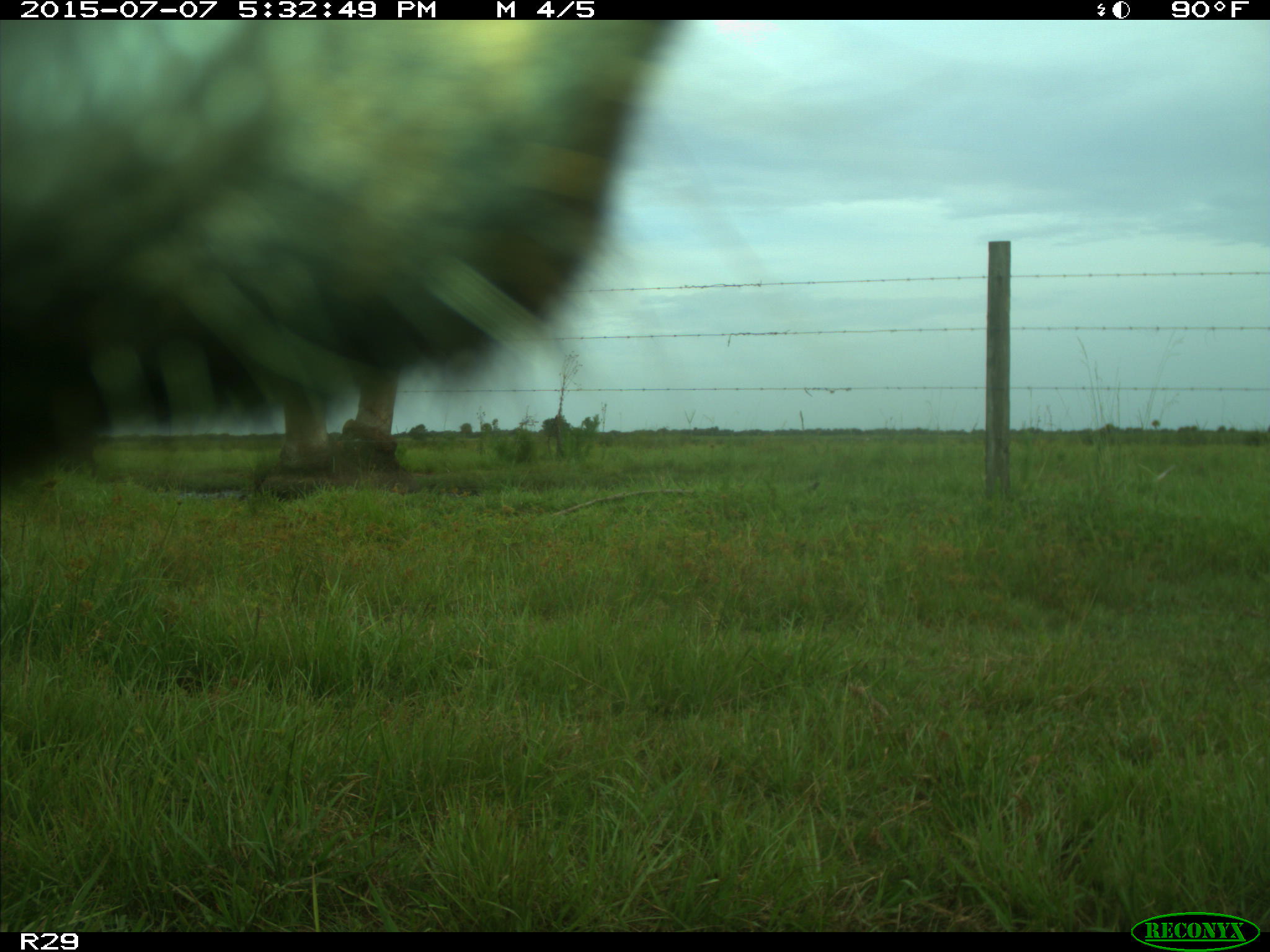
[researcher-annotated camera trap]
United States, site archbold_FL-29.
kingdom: Animalia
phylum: Chordata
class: Mammalia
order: Artiodactyla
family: Bovidae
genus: Bos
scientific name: Bos taurus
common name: domestic cow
Bos taurus (domestic cow).